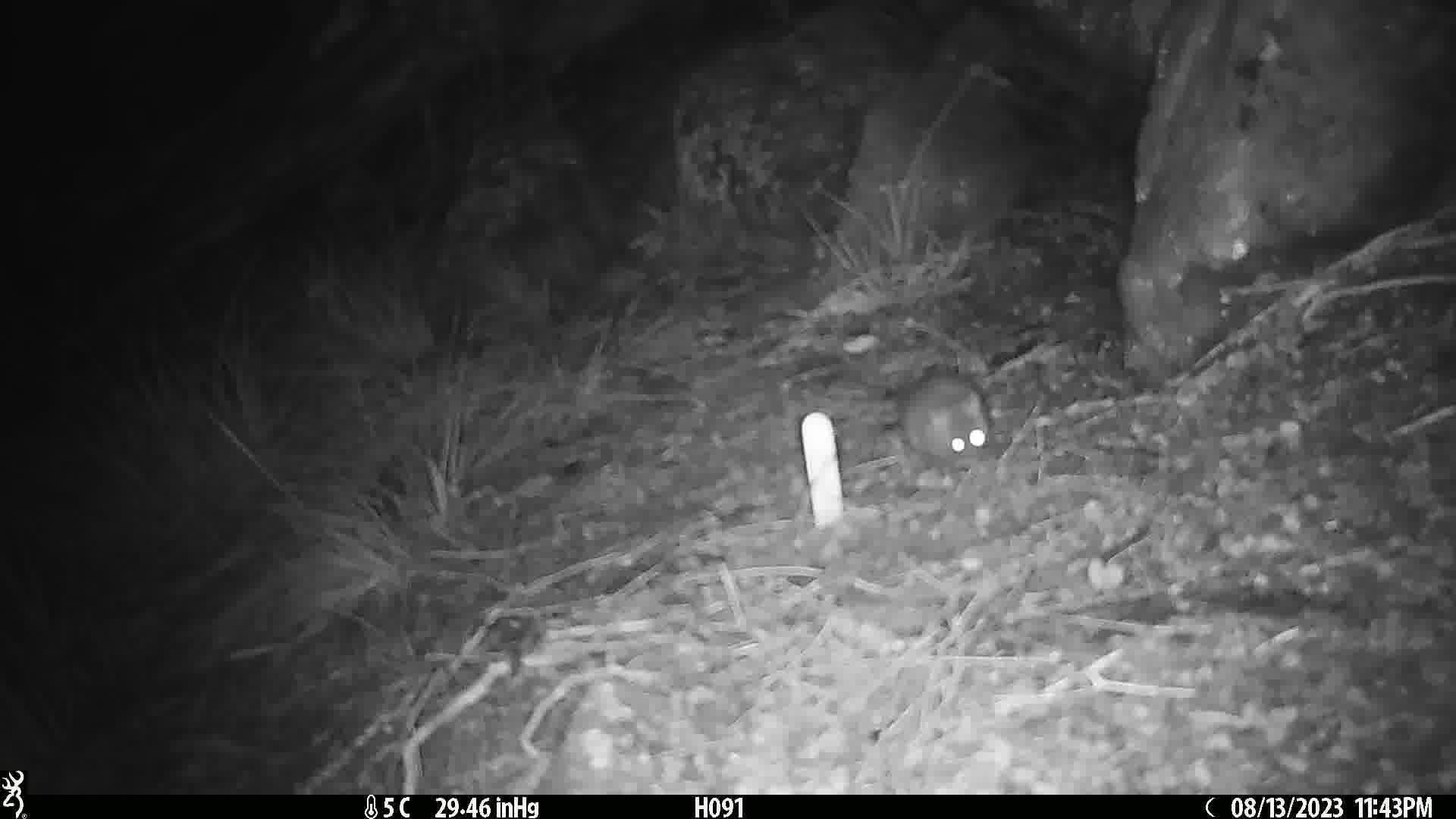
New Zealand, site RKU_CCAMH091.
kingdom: Animalia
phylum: Chordata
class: Mammalia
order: Rodentia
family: Muridae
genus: Rattus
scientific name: Rattus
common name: rat